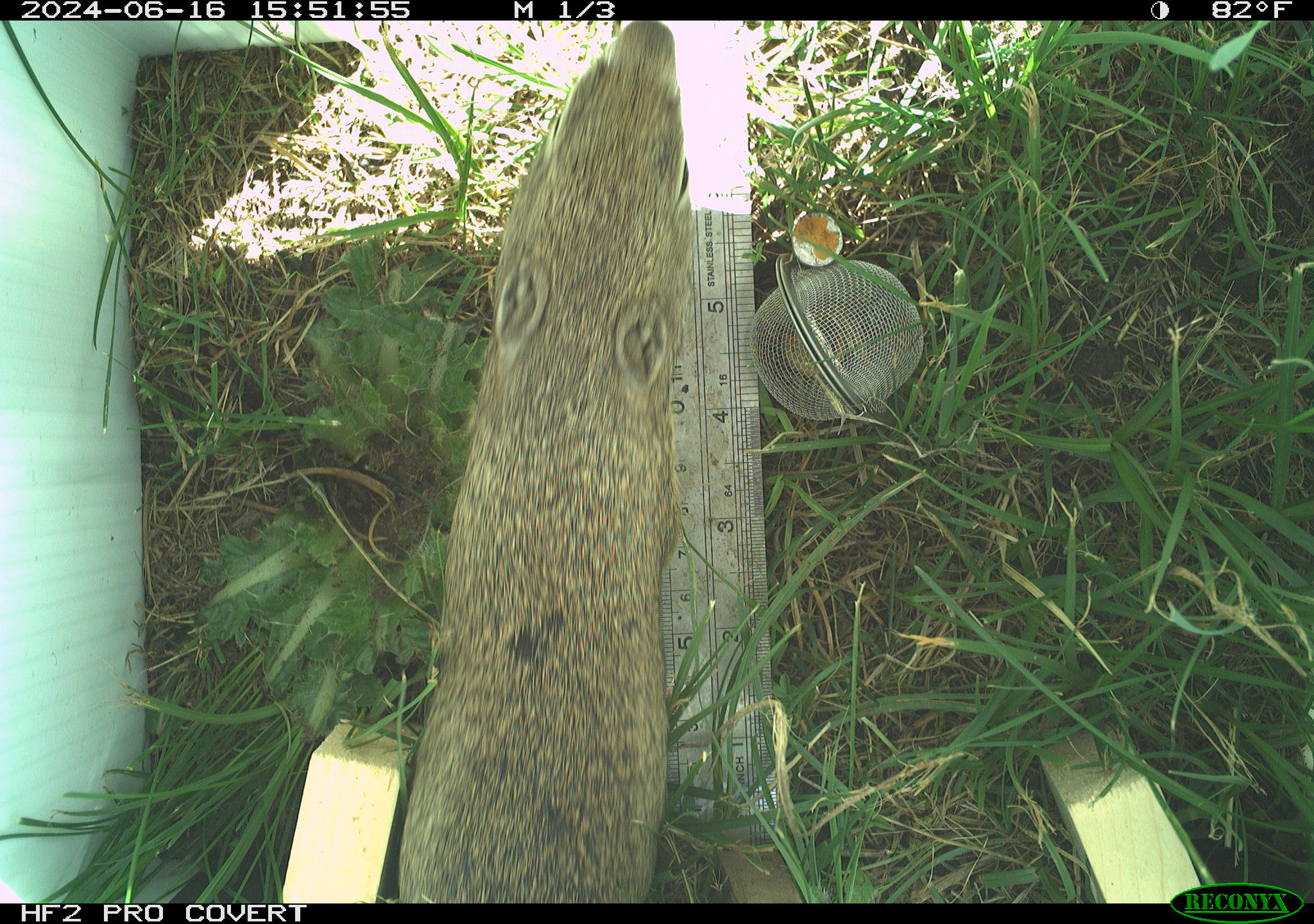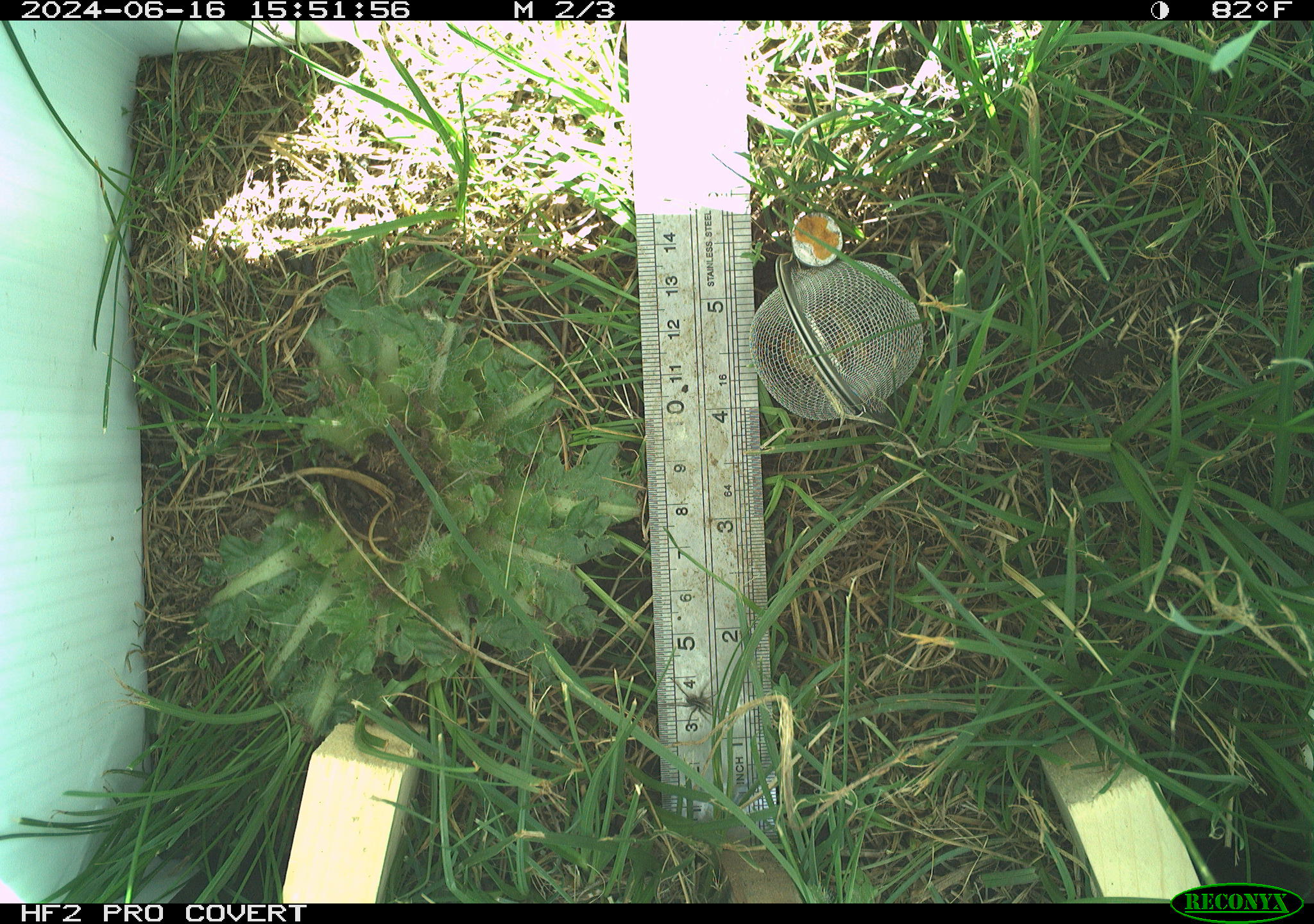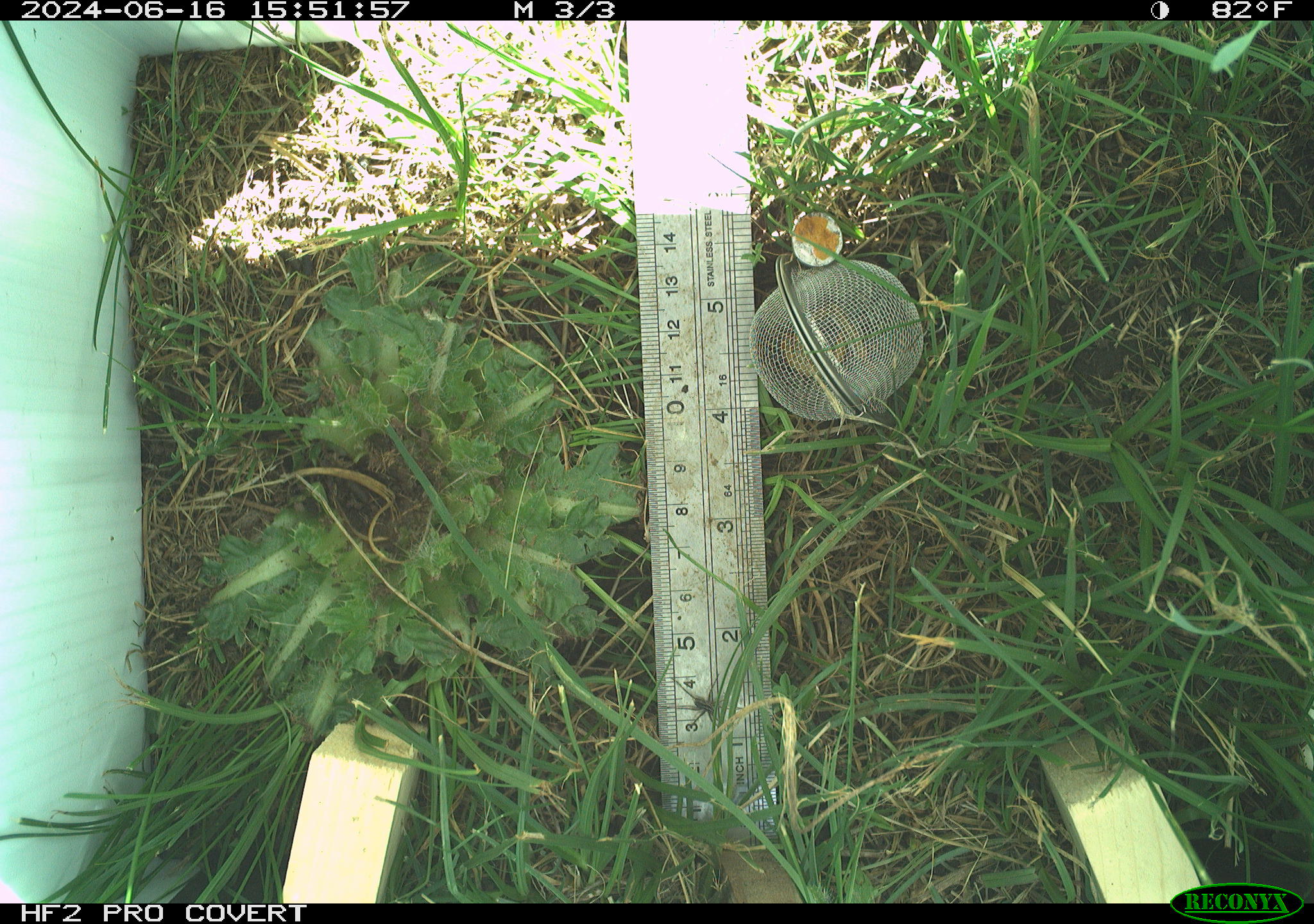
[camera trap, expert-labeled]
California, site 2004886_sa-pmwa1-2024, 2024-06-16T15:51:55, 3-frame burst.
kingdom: Animalia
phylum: Chordata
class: Mammalia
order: Rodentia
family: Sciuridae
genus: Urocitellus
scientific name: Urocitellus beldingi beldingi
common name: belding's ground squirrel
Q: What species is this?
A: Belding's ground squirrel (Urocitellus beldingi beldingi).